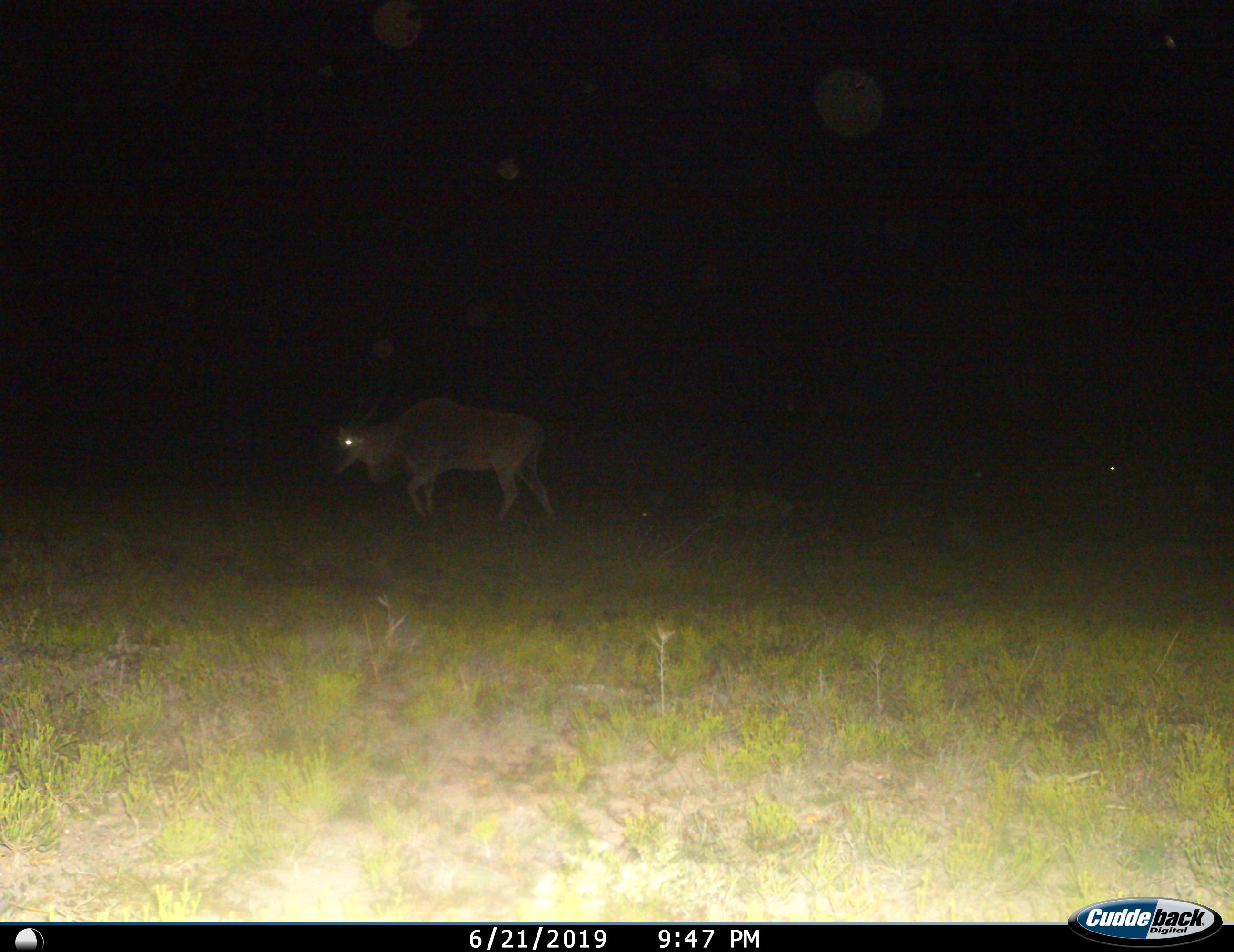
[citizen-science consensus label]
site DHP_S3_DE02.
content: unidentified animal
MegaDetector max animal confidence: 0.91